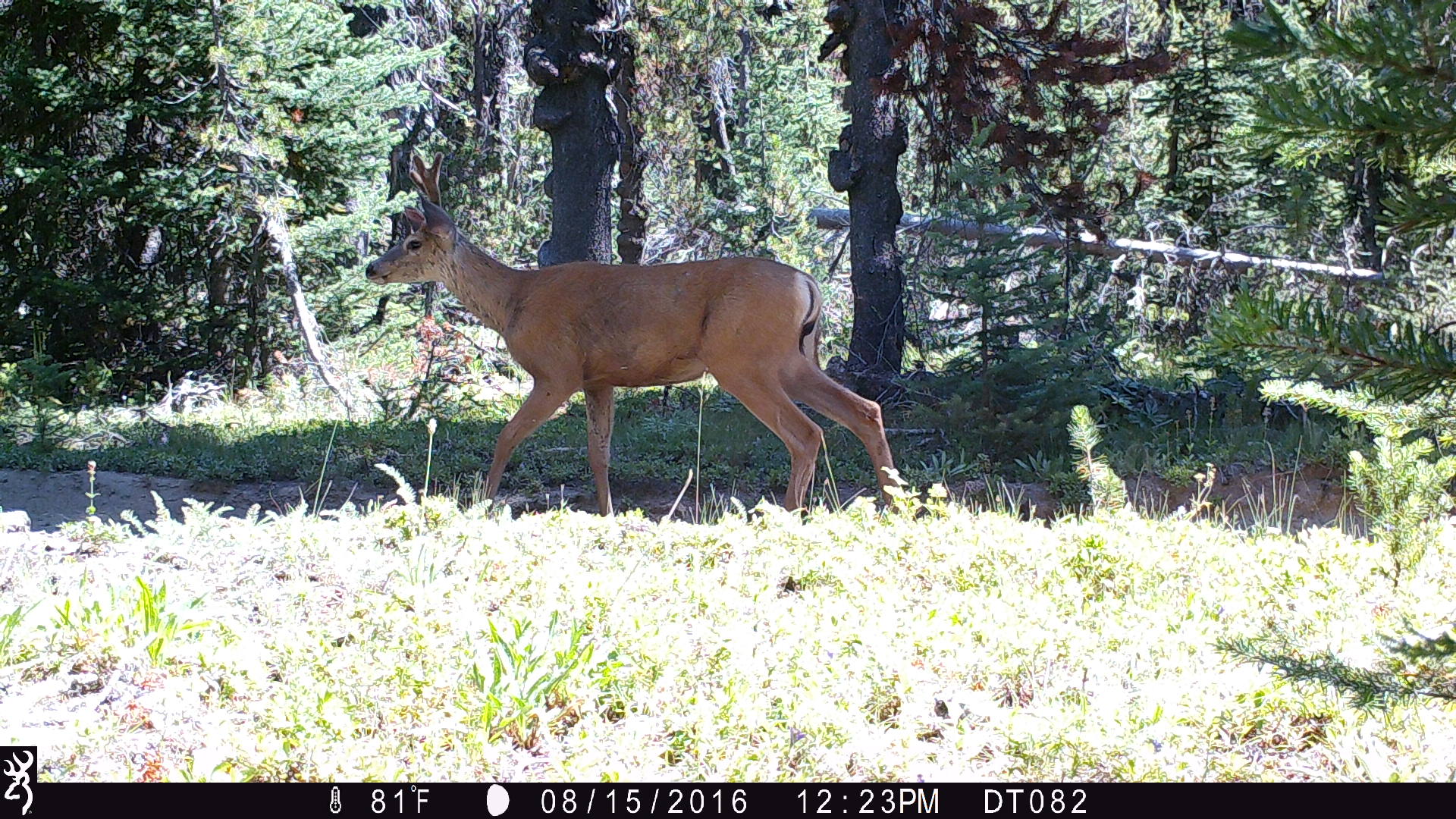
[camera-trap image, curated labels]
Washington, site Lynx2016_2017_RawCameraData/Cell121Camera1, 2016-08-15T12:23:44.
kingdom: Animalia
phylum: Chordata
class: Mammalia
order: Artiodactyla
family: Cervidae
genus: Odocoileus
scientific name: Odocoileus hemionus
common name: mule deer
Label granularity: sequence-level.